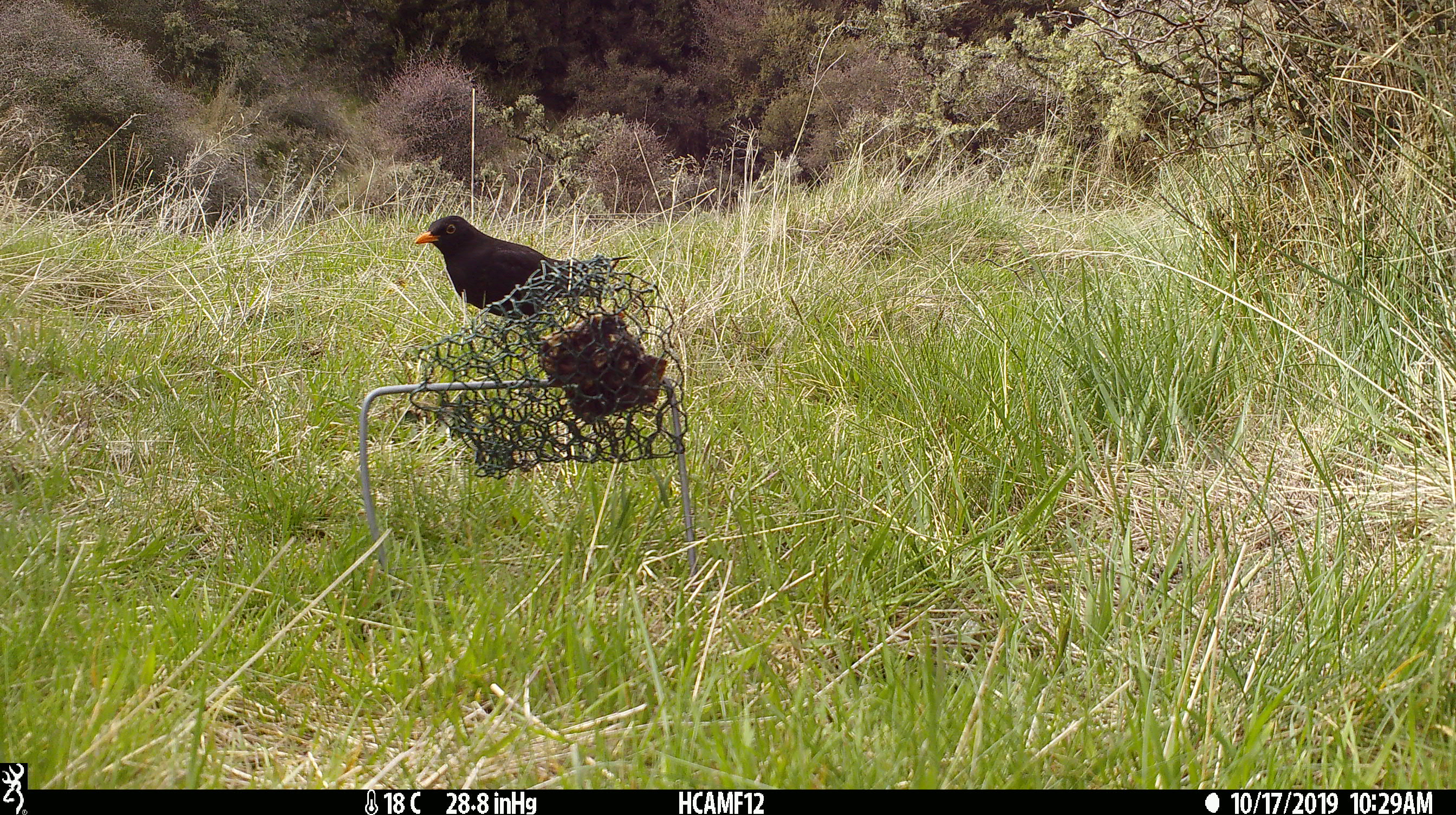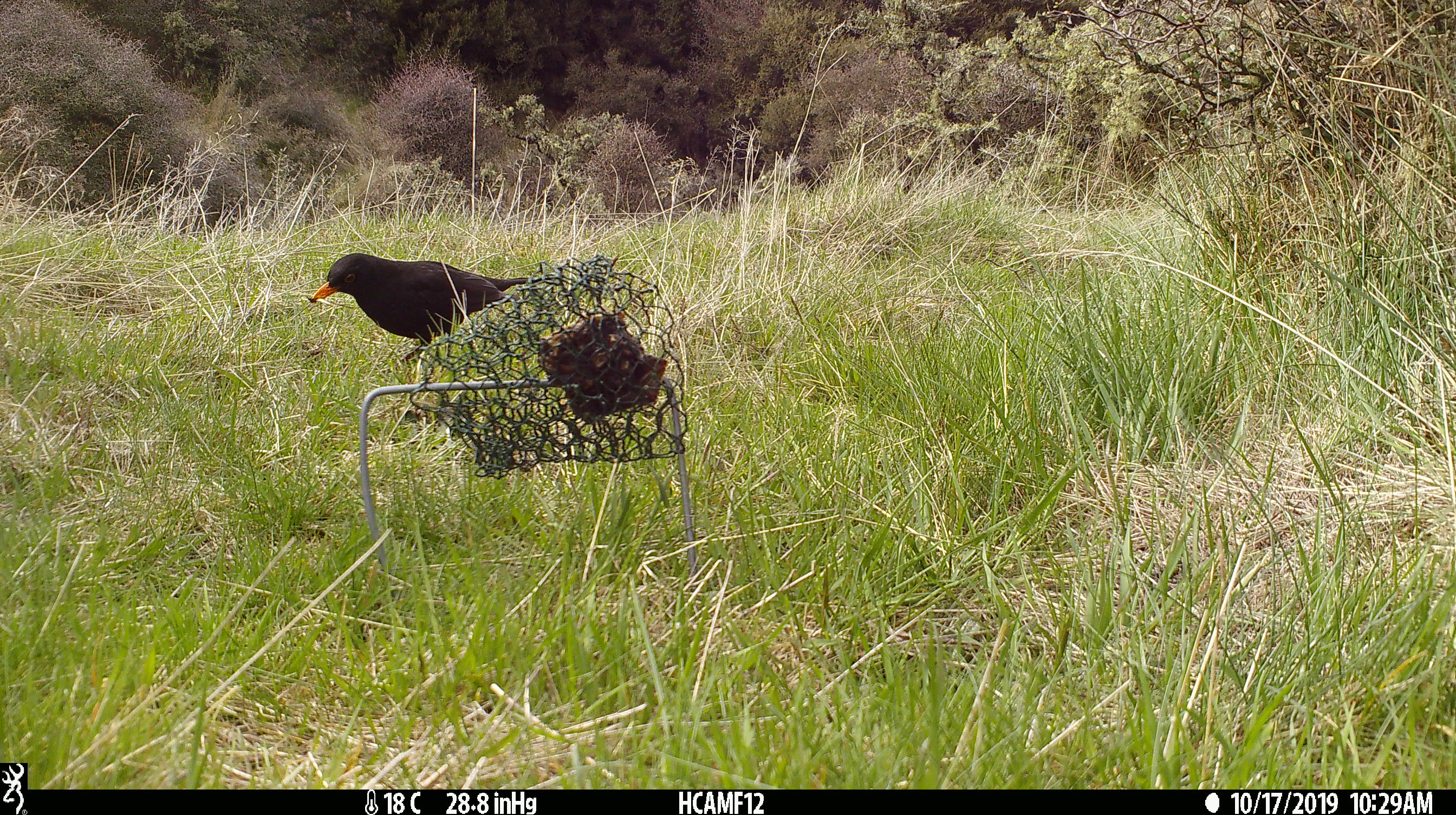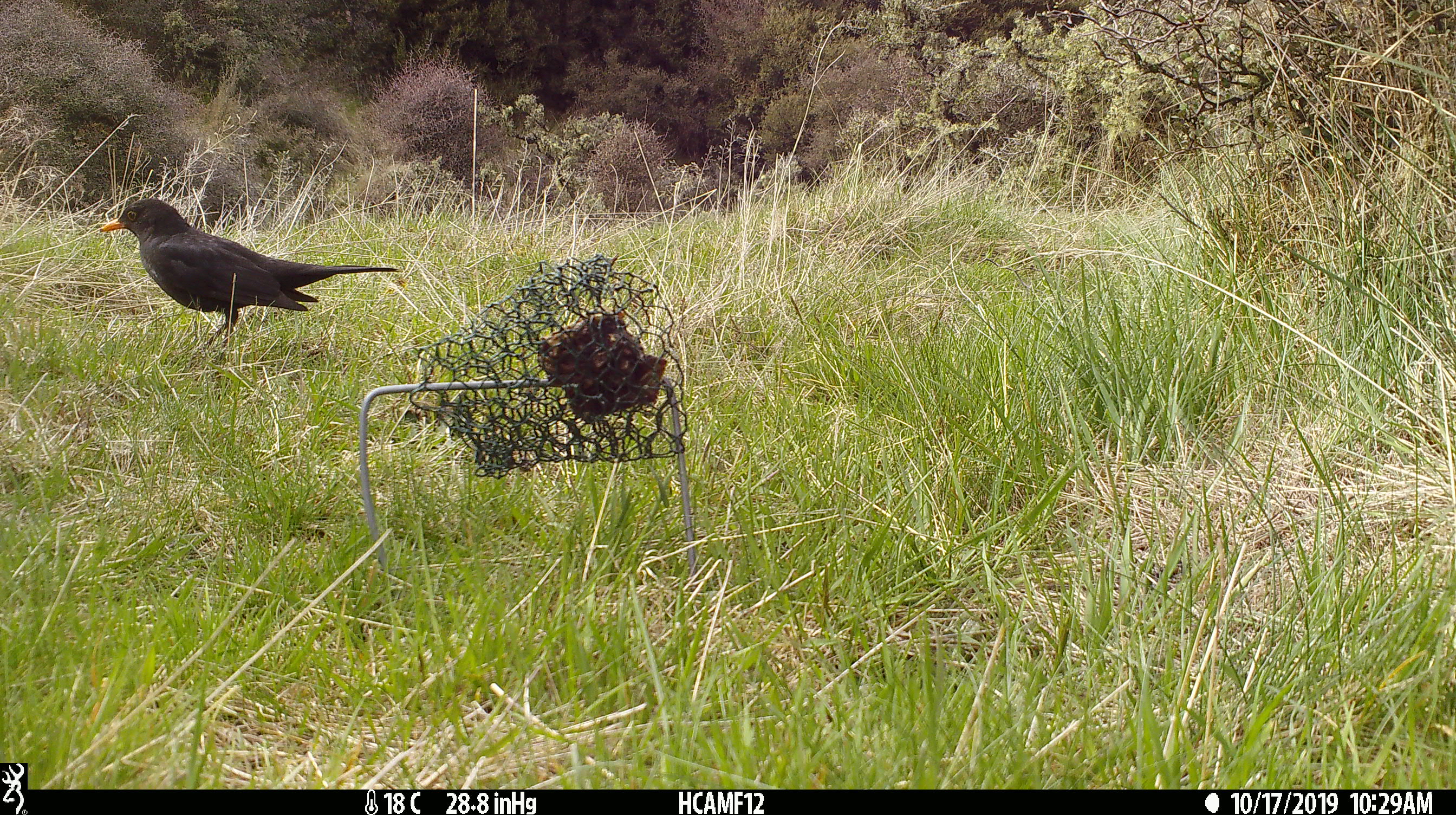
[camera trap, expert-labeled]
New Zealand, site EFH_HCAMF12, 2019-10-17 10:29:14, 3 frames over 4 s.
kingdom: Animalia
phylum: Chordata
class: Aves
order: Passeriformes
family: Turdidae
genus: Turdus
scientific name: Turdus merula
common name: eurasian blackbird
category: blackbird